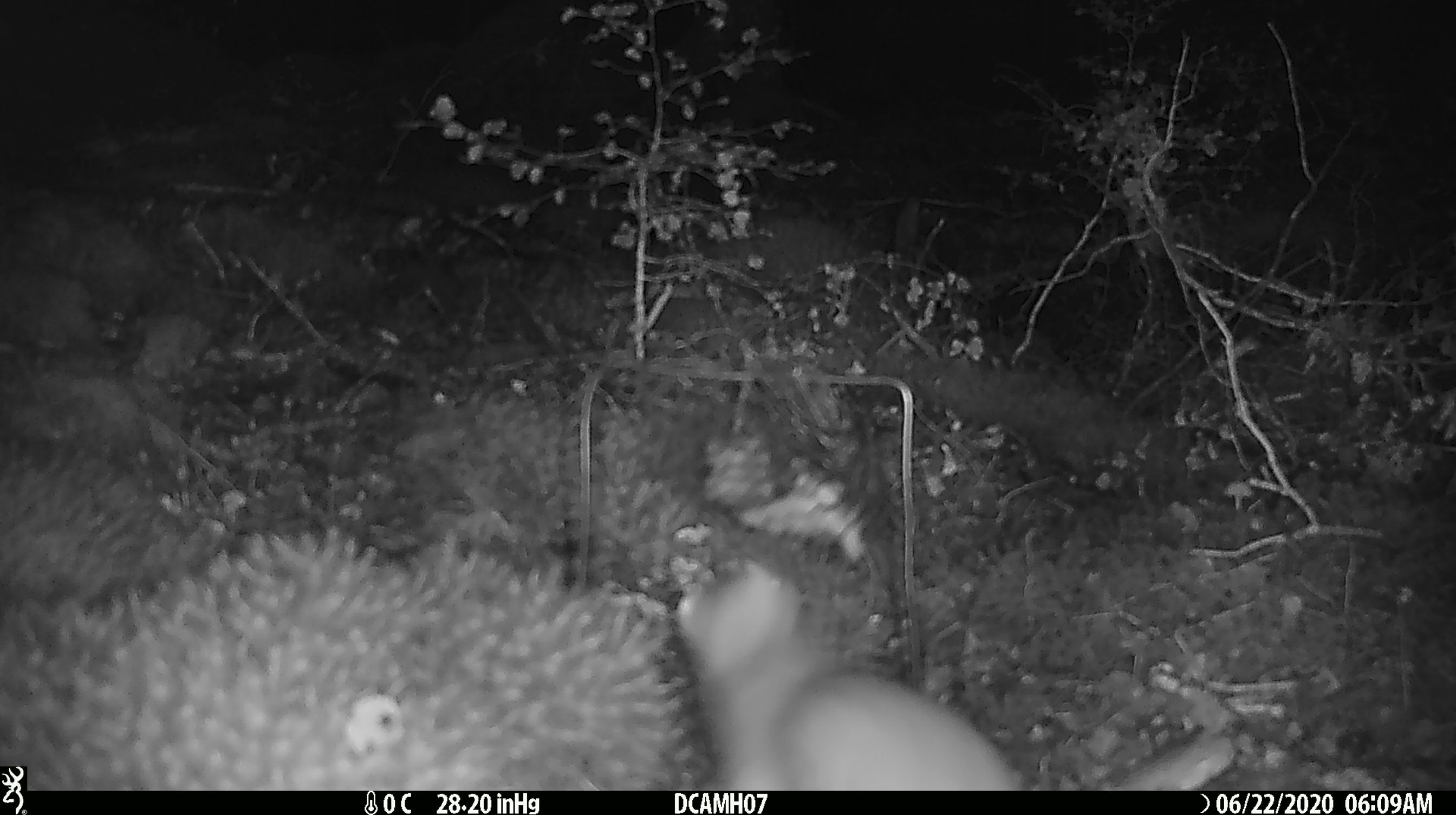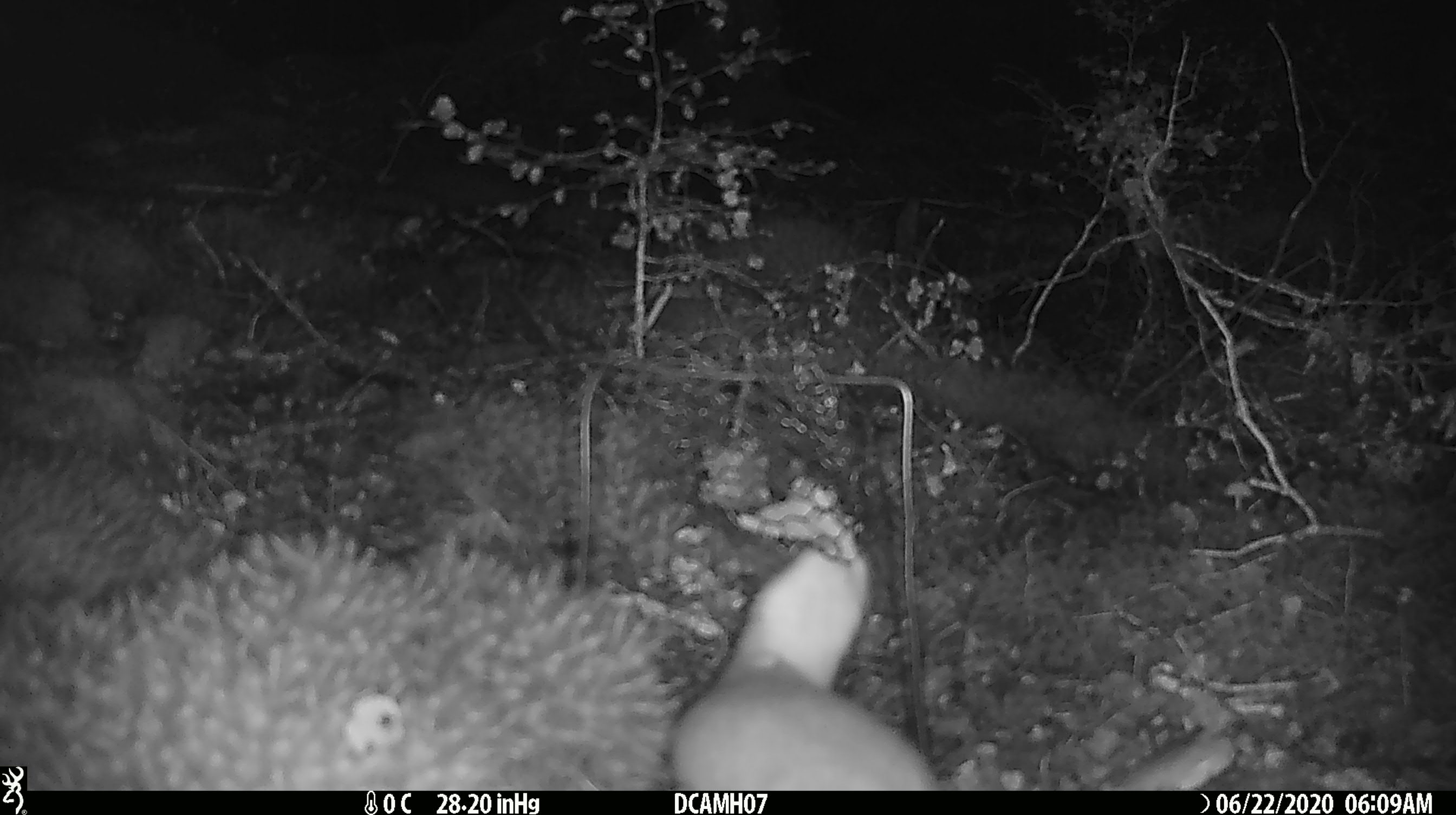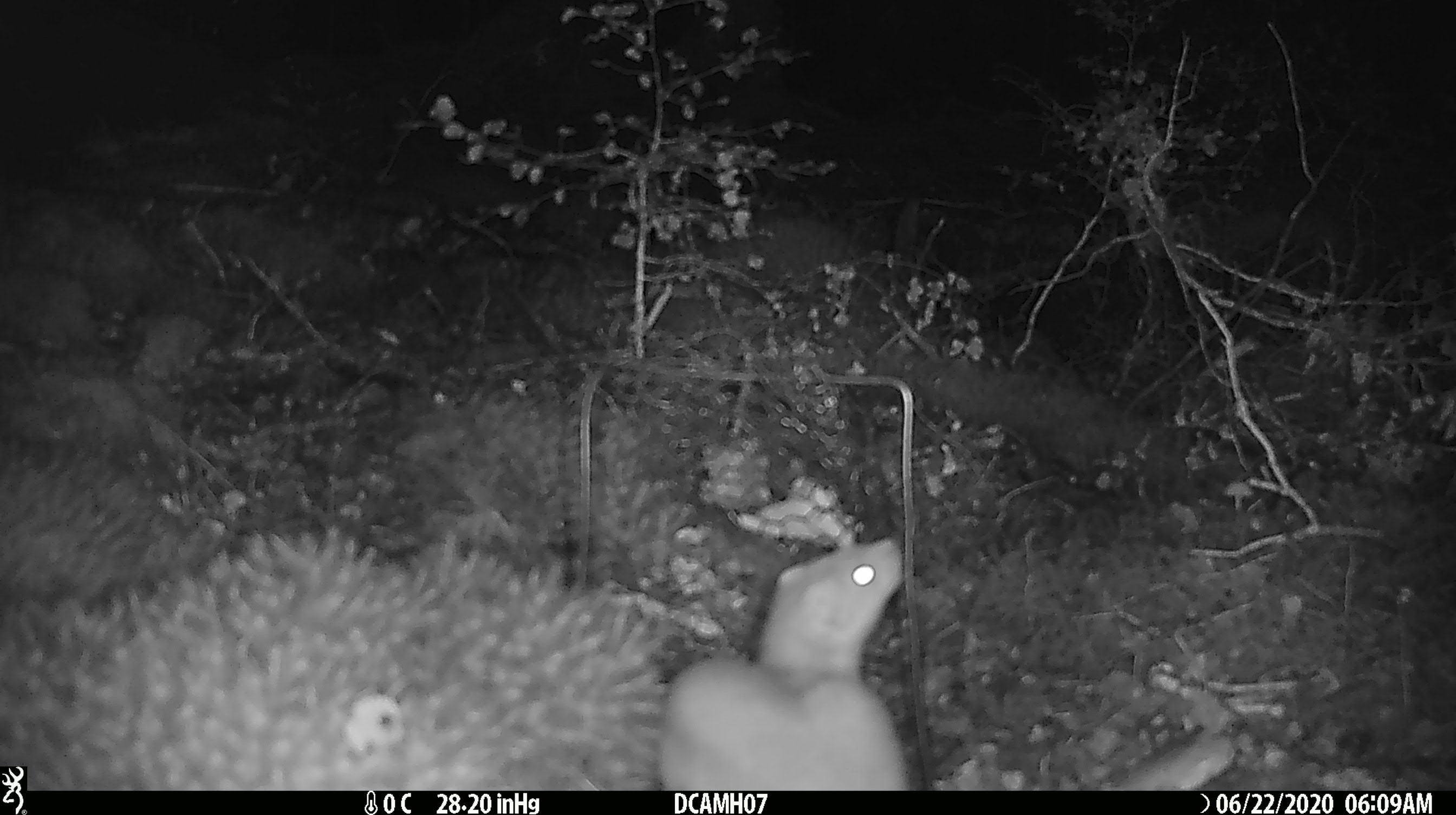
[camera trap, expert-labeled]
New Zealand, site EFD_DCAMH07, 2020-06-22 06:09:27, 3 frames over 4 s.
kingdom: Animalia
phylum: Chordata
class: Mammalia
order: Carnivora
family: Mustelidae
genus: Mustela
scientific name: Mustela erminea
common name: stoat